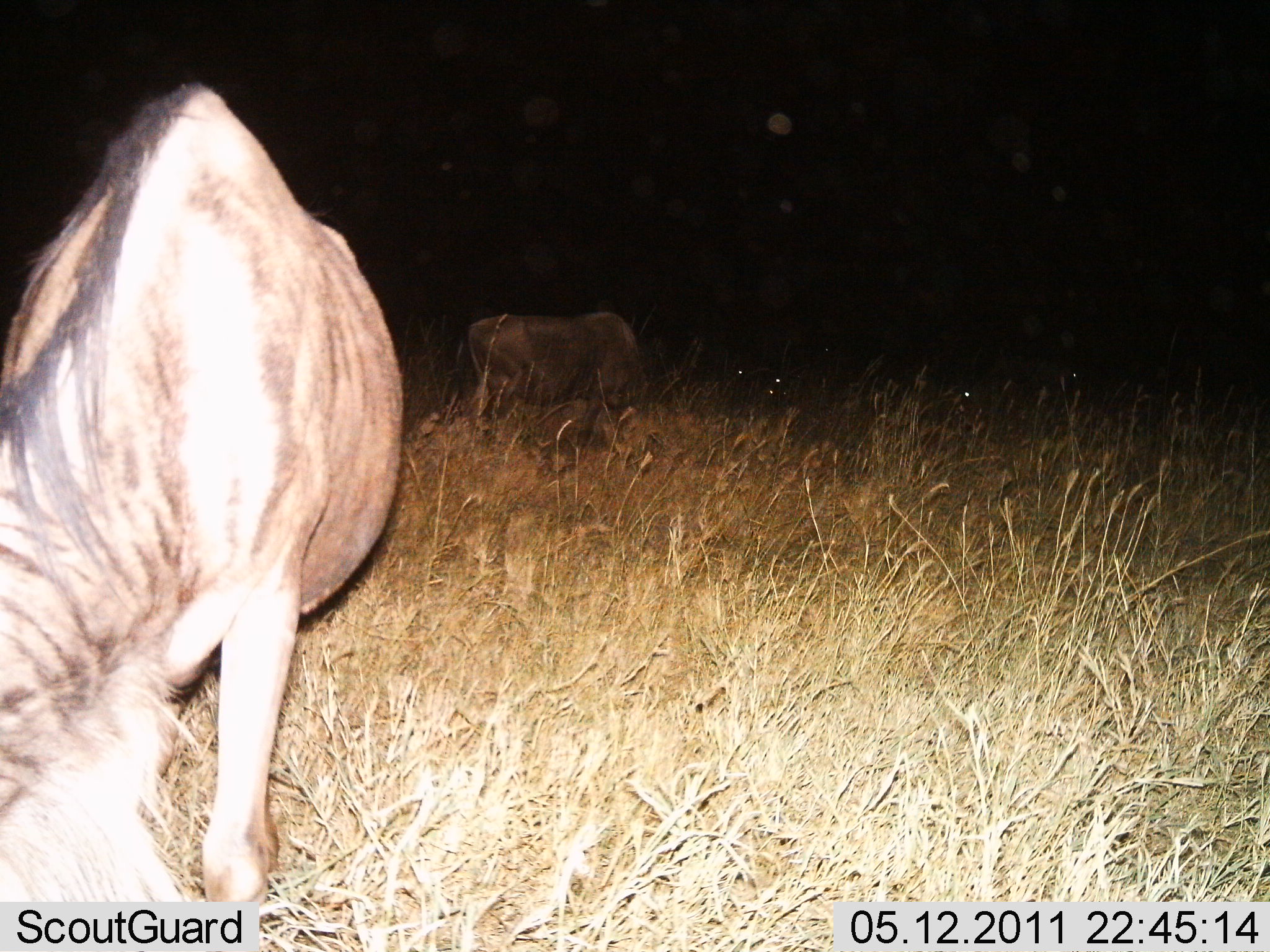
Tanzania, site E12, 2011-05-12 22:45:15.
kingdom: Animalia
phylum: Chordata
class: Mammalia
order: Artiodactyla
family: Bovidae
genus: Connochaetes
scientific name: Connochaetes taurinus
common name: blue wildebeest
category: wildebeest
Wildebeest (blue wildebeest) (Connochaetes taurinus), count 2. Behavior (volunteer vote fractions): standing 50%, resting 0%, moving 0%, interacting 0%. Young present (vote fraction): 0%. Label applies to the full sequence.